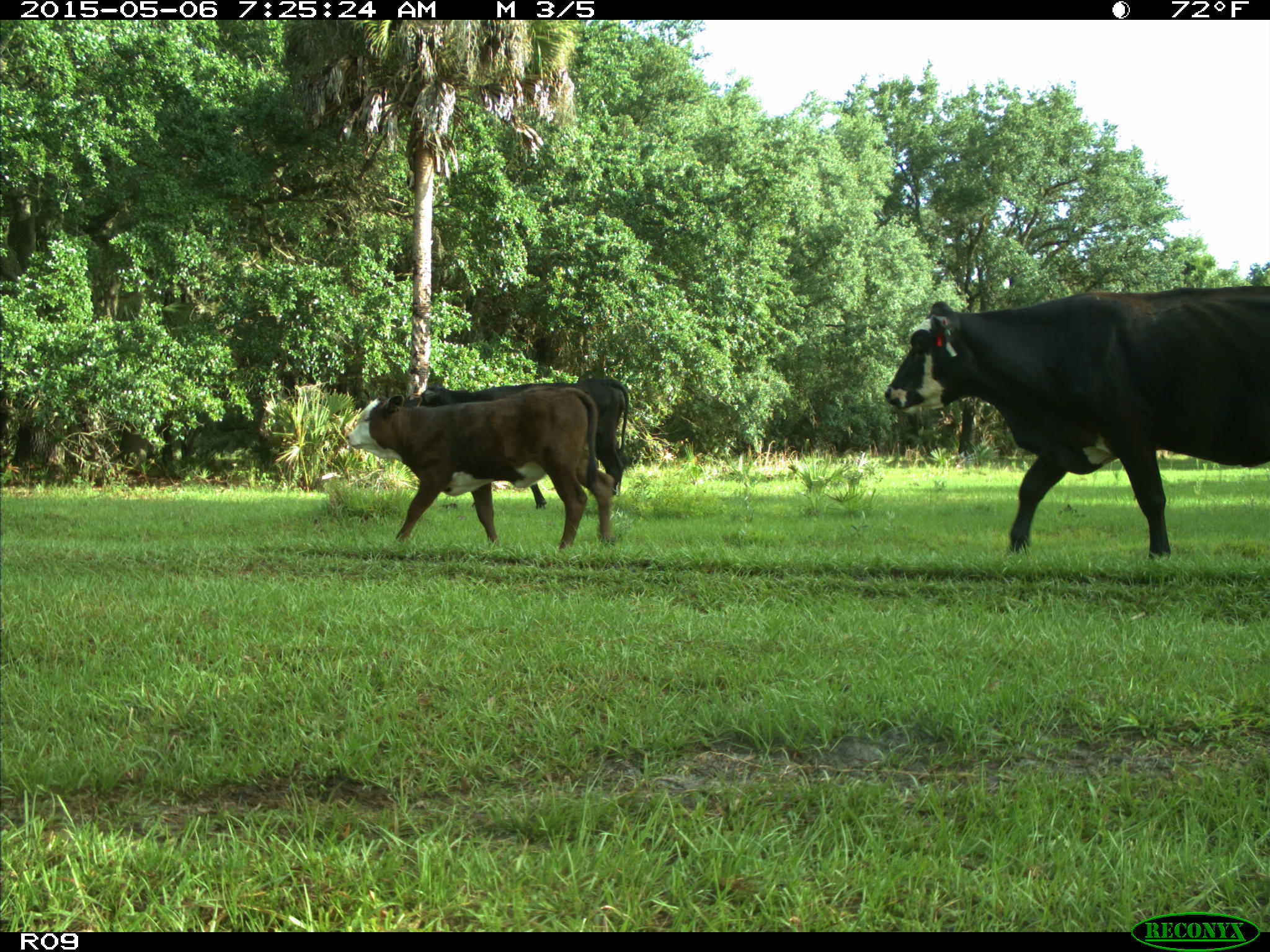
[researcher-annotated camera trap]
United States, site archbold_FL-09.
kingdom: Animalia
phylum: Chordata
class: Mammalia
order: Artiodactyla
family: Bovidae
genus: Bos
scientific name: Bos taurus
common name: domestic cow